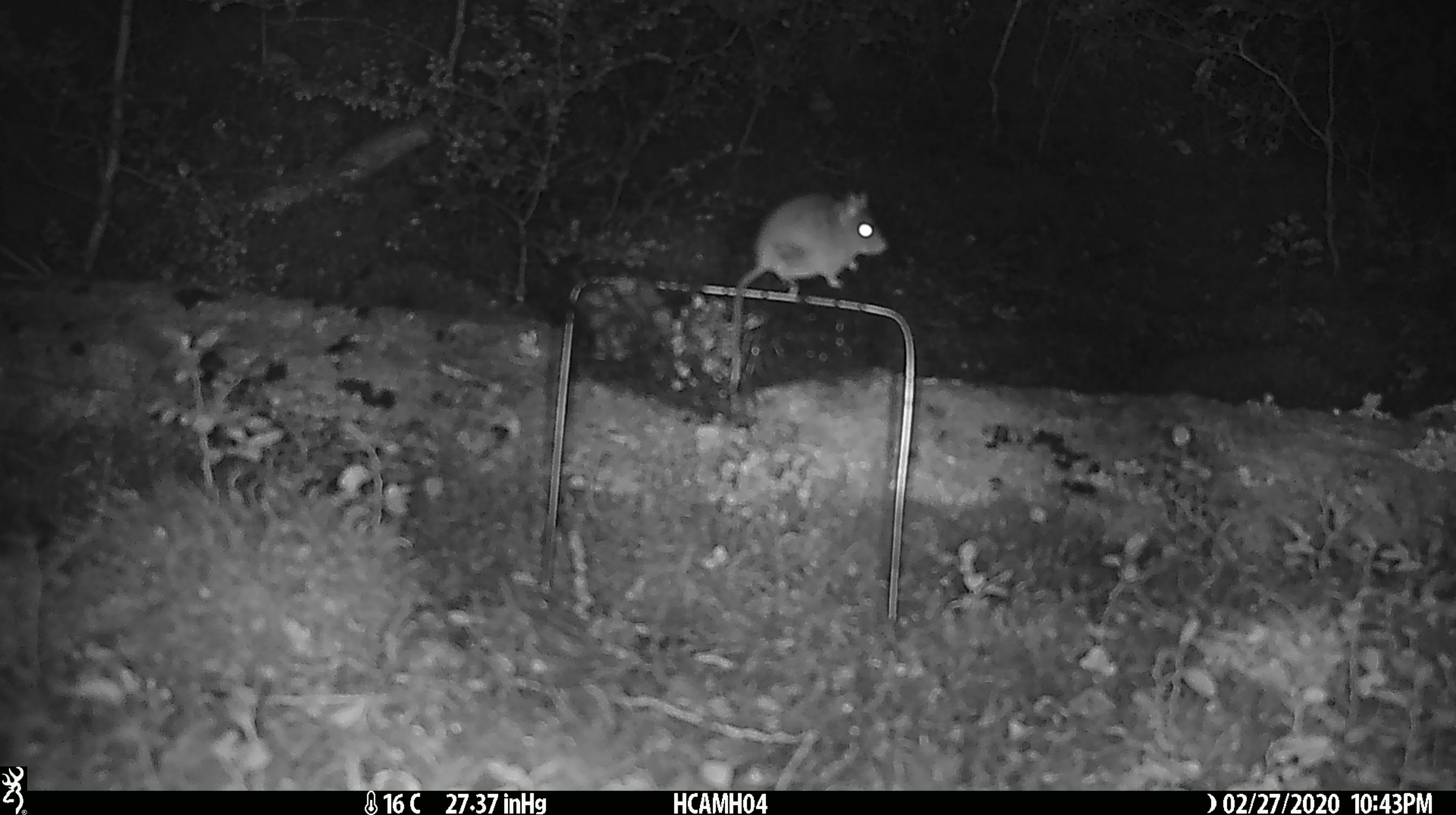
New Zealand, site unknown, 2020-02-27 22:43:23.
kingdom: Animalia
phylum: Chordata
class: Mammalia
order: Rodentia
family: Muridae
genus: Mus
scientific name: Mus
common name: mouse